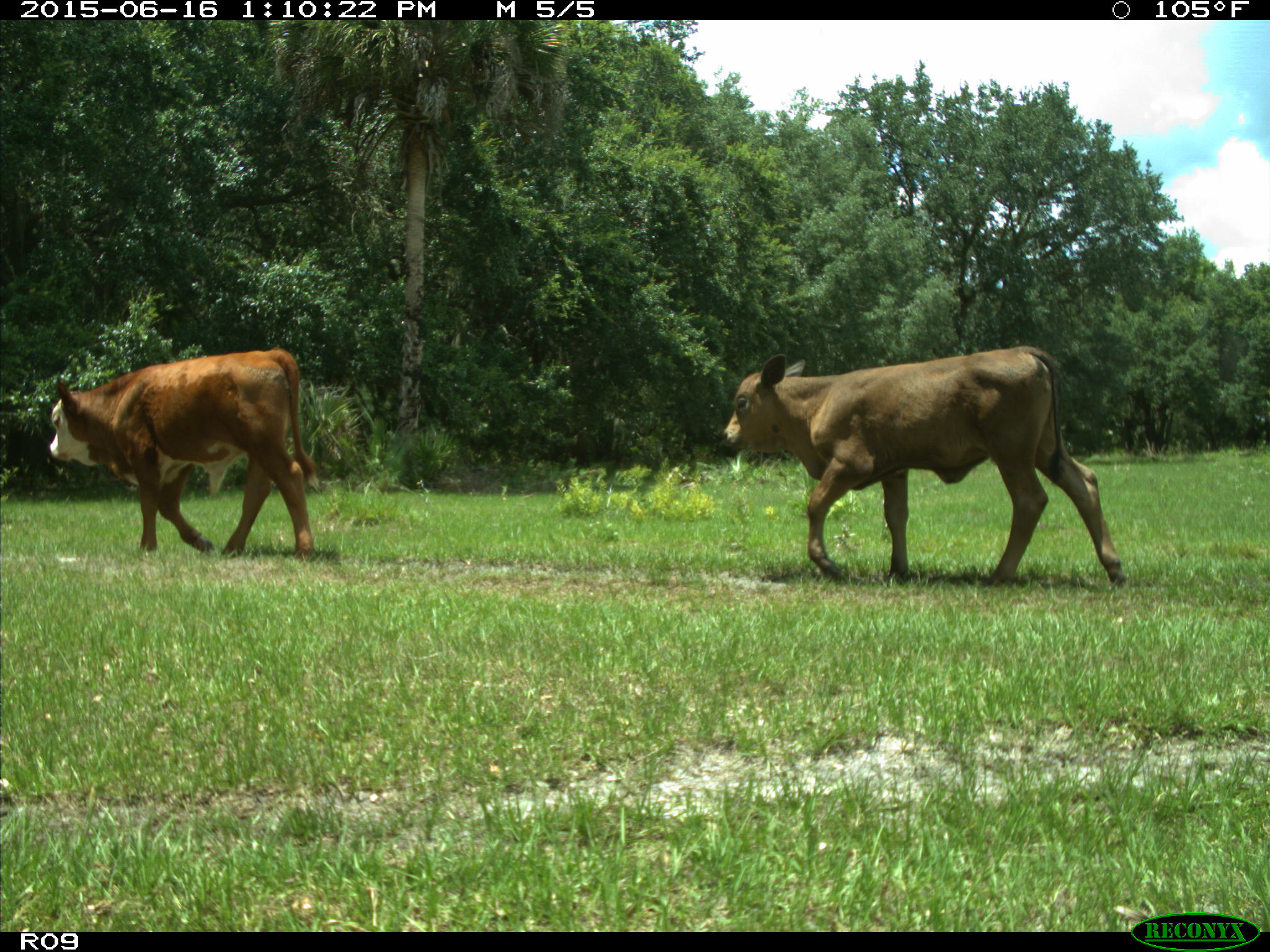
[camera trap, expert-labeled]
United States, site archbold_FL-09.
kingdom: Animalia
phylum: Chordata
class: Mammalia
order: Artiodactyla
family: Bovidae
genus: Bos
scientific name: Bos taurus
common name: domestic cow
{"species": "Bos taurus (domestic cow)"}